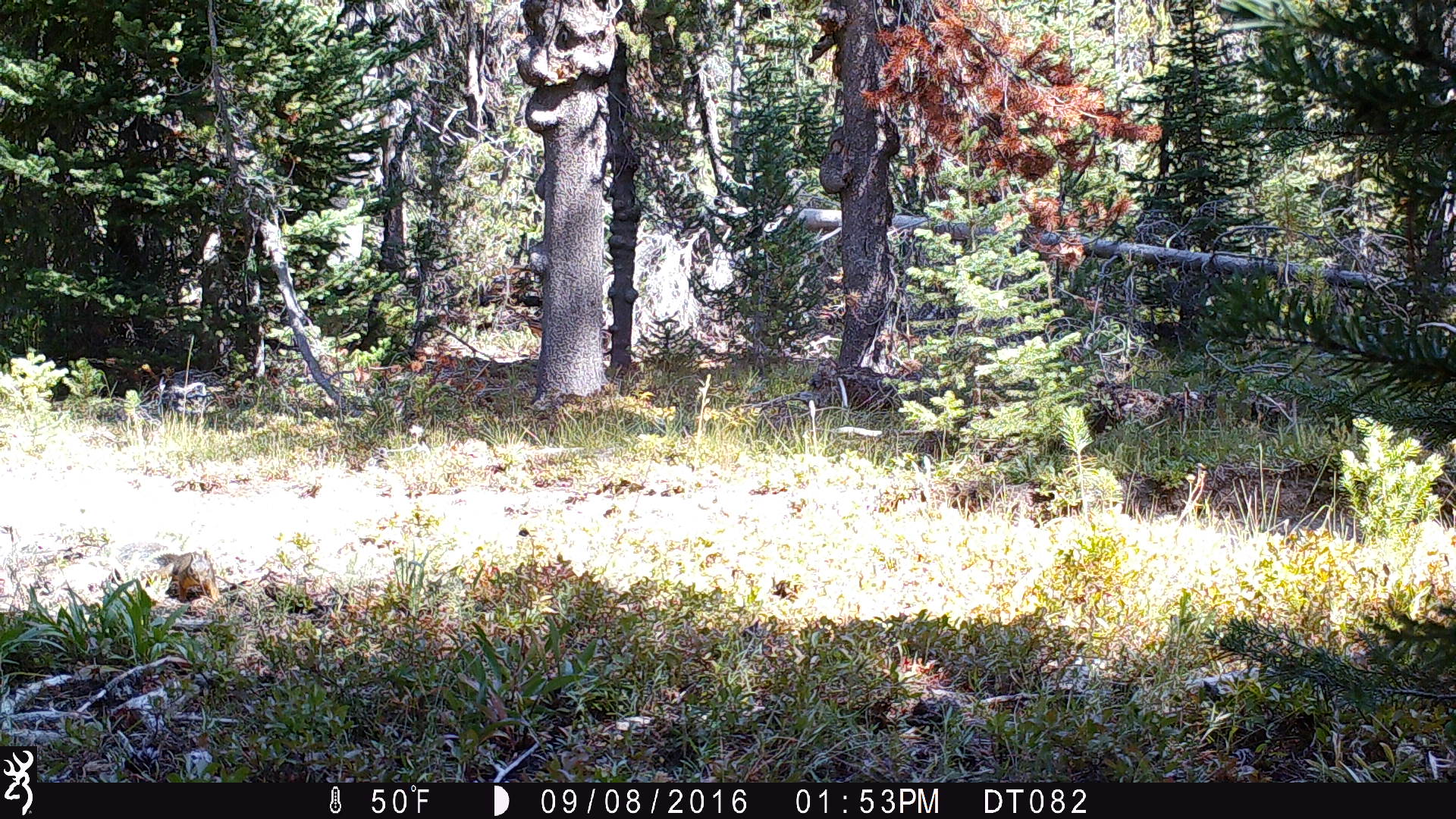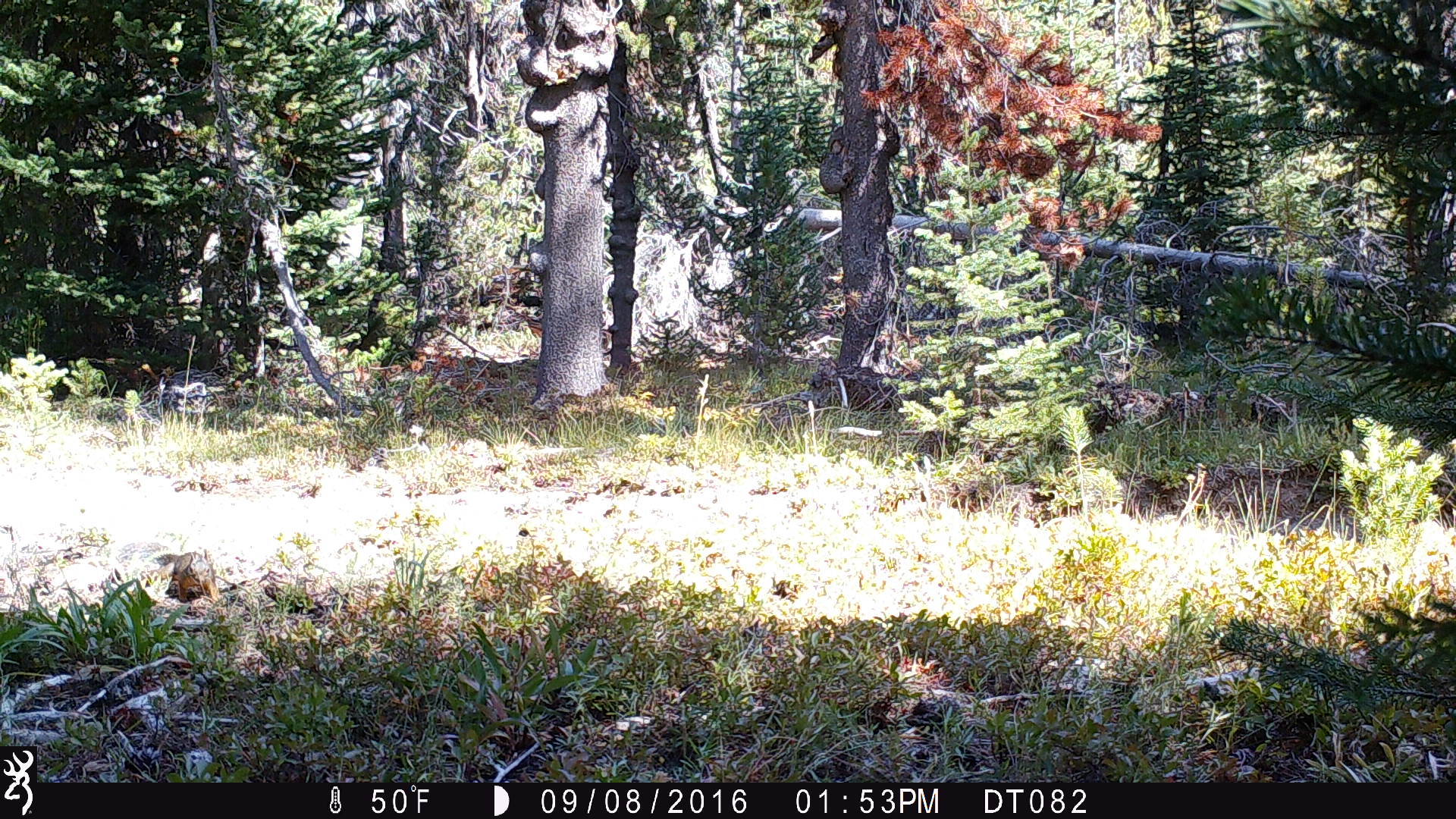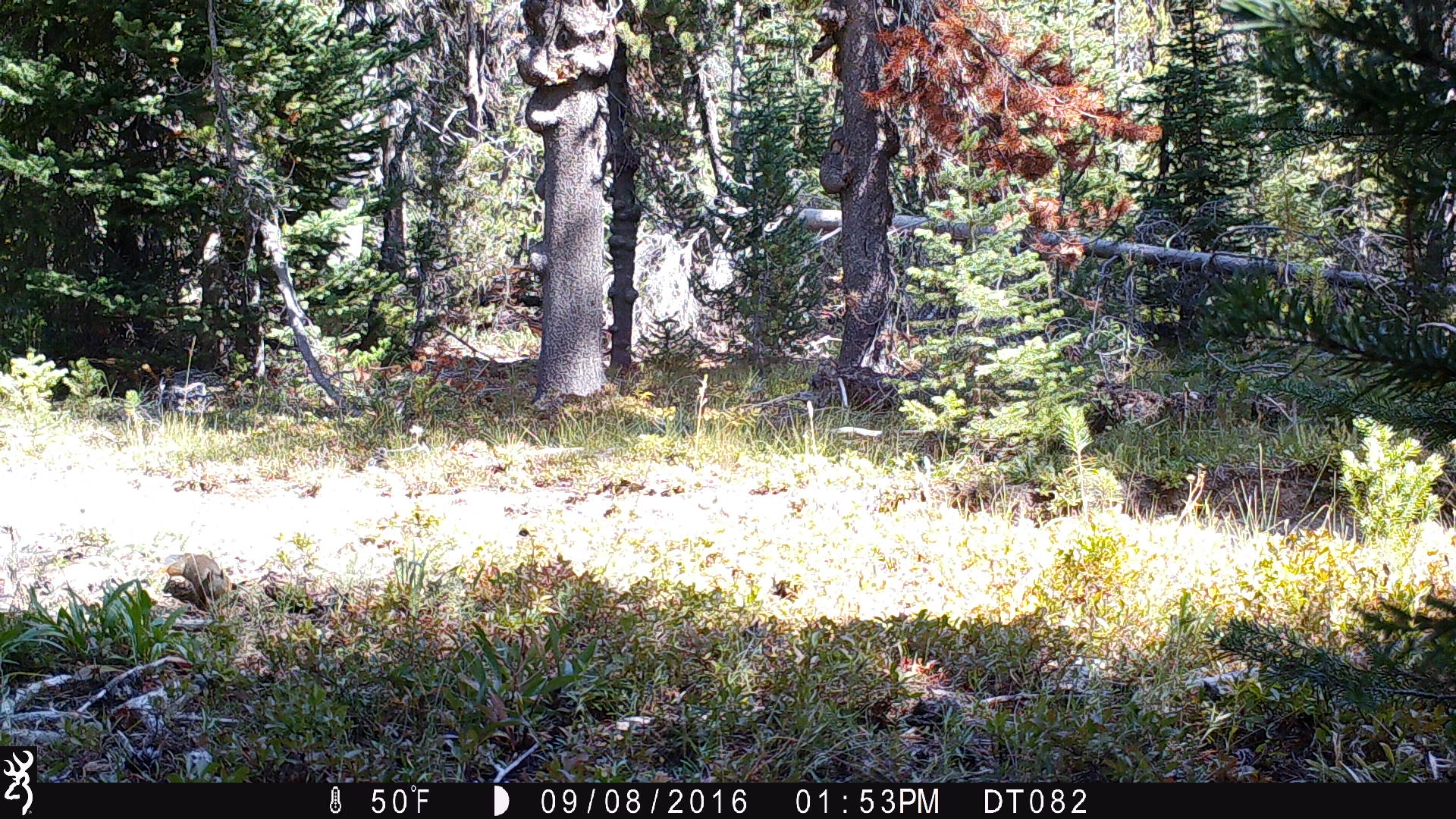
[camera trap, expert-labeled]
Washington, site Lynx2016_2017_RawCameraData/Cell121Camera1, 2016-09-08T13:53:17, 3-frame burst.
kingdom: Animalia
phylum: Chordata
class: Mammalia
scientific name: Mammalia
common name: small mammal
Small mammal (Mammalia). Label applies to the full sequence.